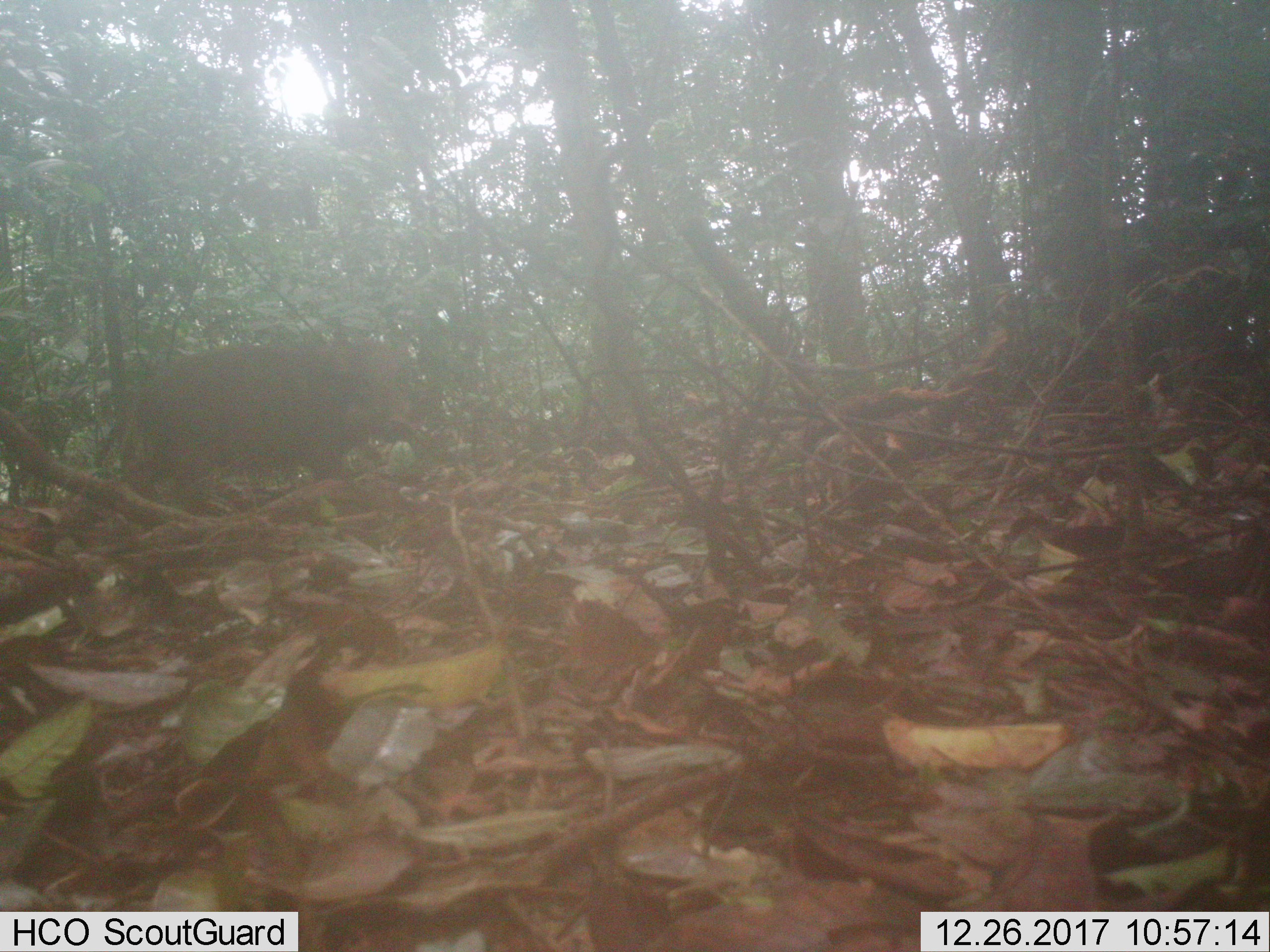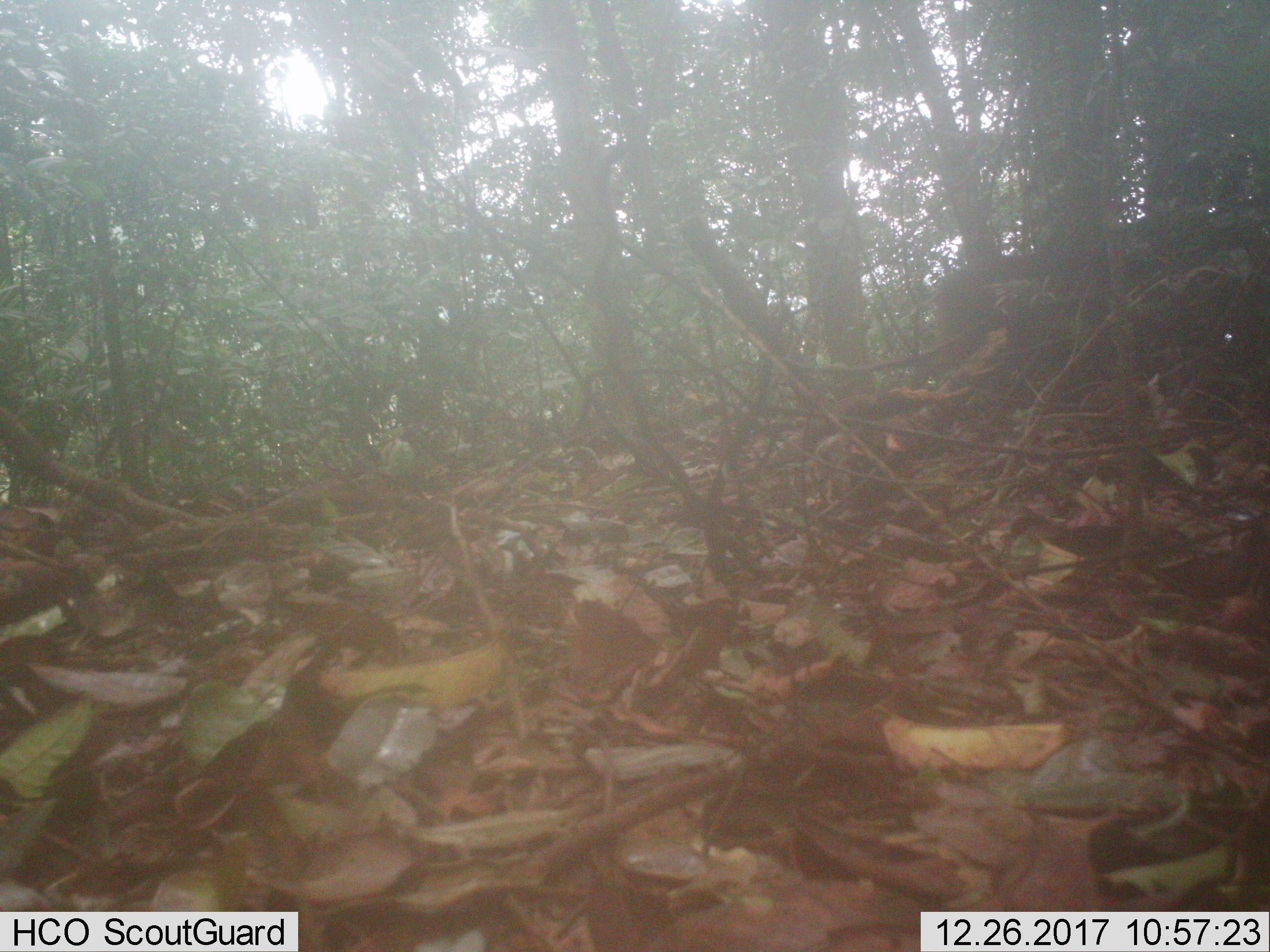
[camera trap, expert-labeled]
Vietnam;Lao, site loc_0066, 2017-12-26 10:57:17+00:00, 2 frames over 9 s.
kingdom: Animalia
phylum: Chordata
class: Mammalia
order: Artiodactyla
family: Suidae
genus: Sus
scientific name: Sus scrofa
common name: eurasian wild pig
Eurasian wild pig (Sus scrofa). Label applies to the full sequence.